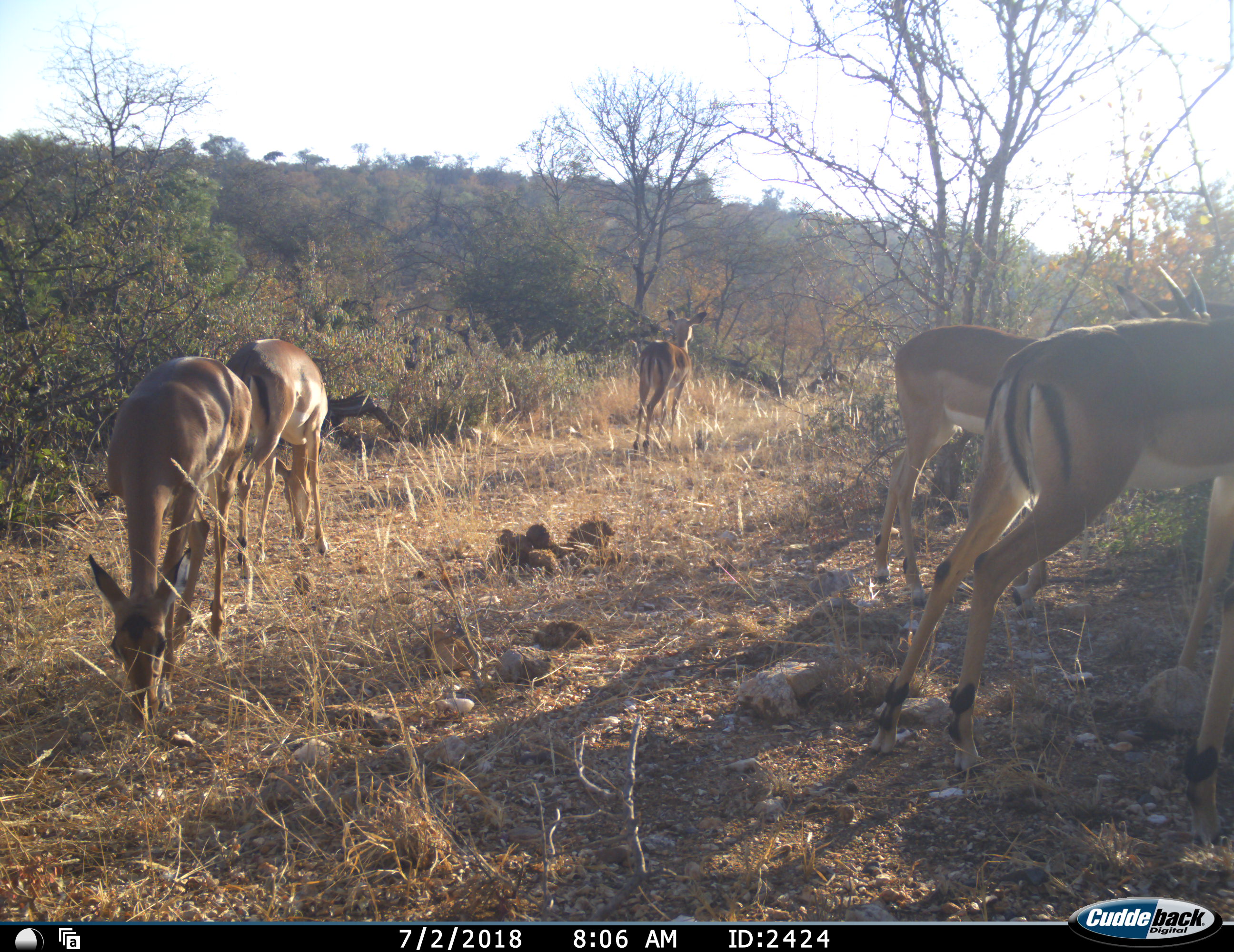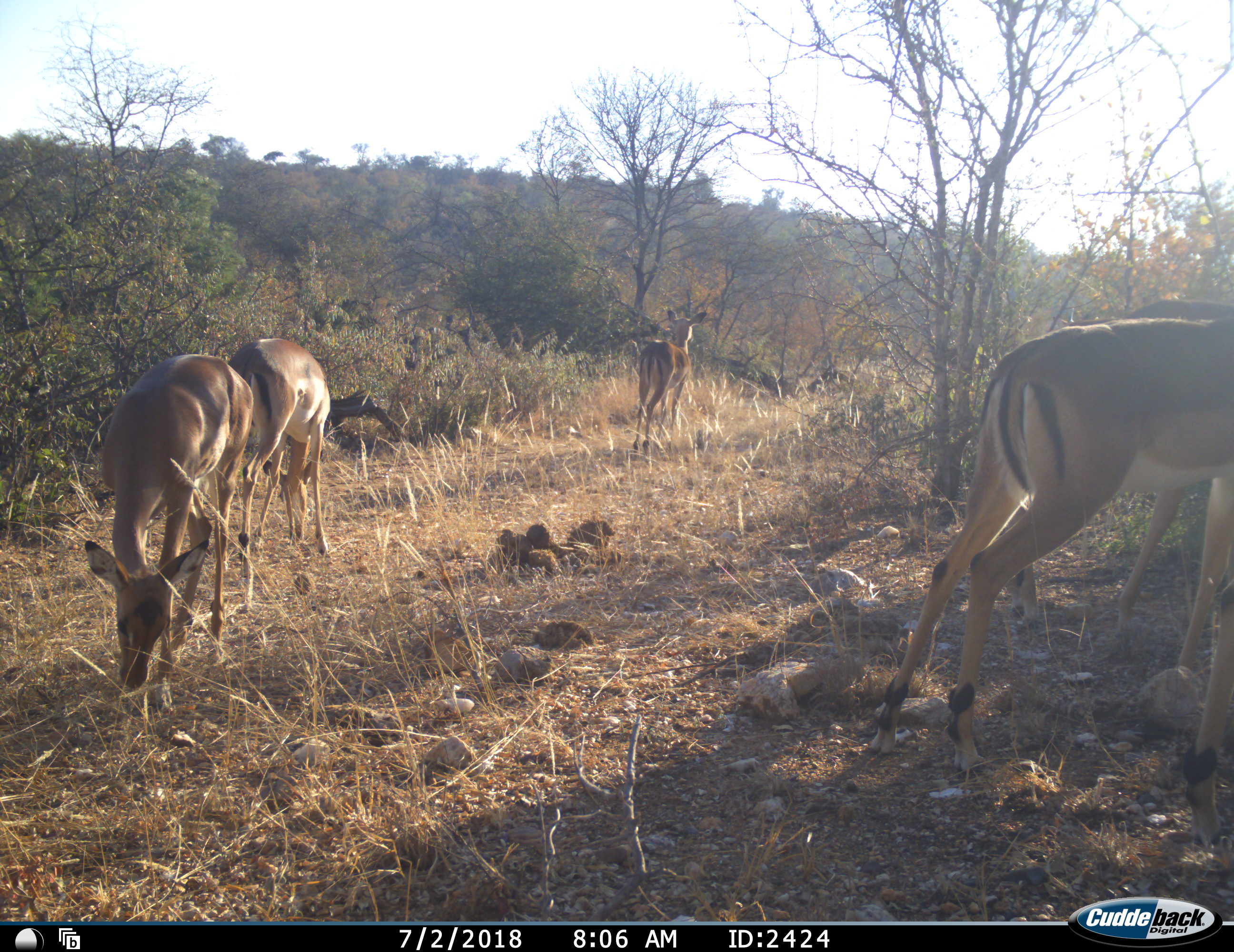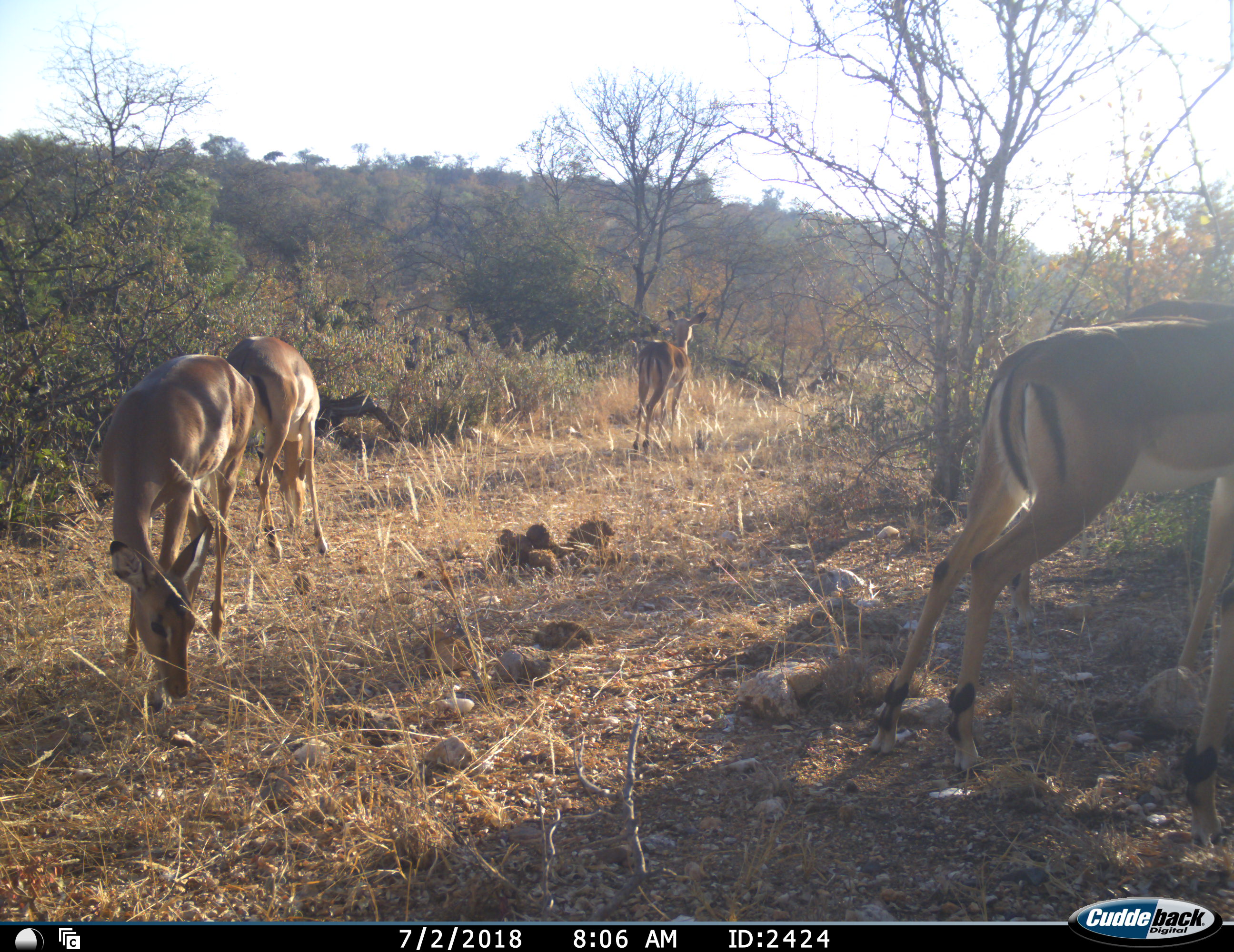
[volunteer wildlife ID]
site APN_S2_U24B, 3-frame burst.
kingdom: Animalia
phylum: Chordata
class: Mammalia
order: Artiodactyla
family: Bovidae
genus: Aepyceros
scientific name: Aepyceros melampus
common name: impala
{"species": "impala (Aepyceros melampus)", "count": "5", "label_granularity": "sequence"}